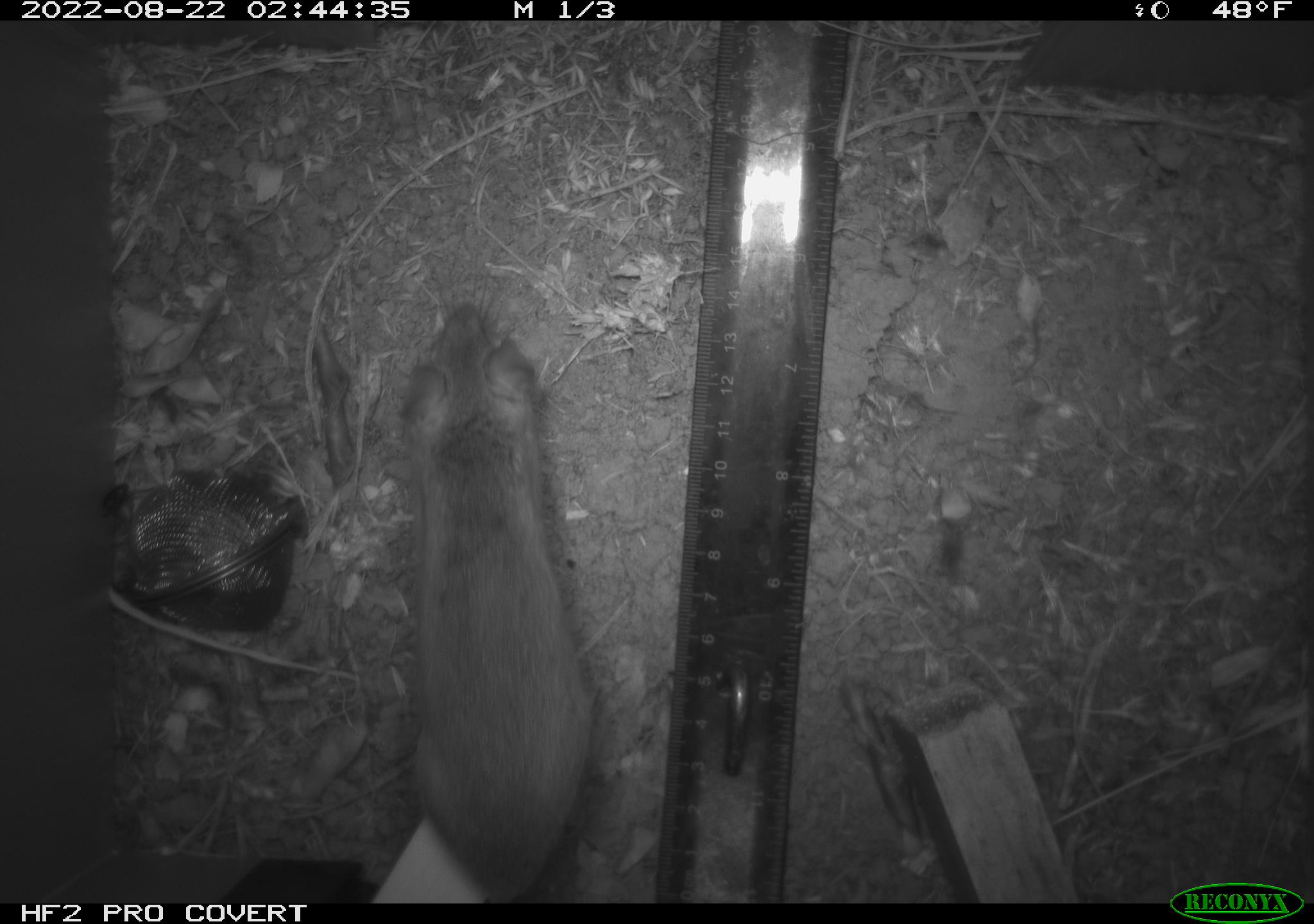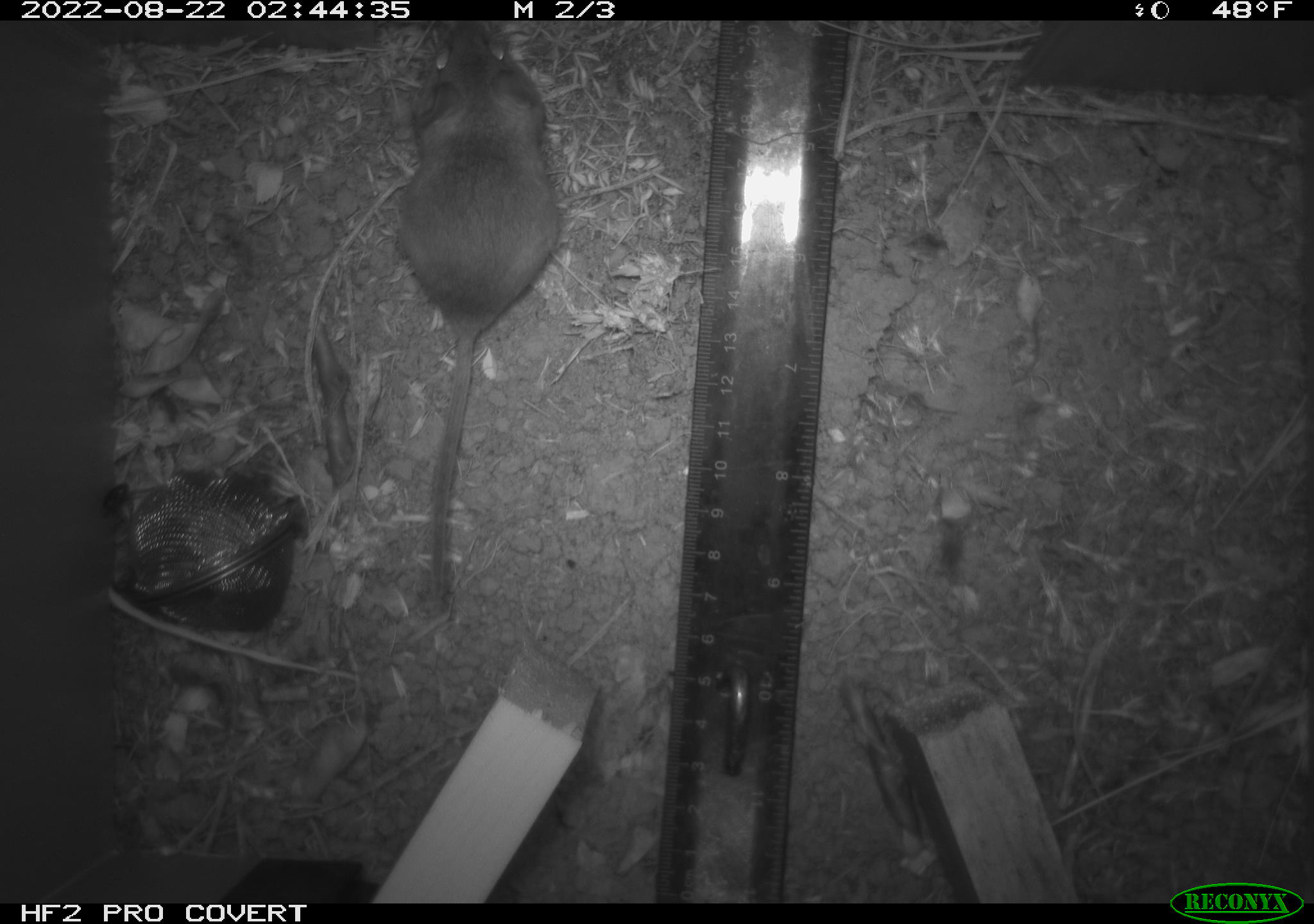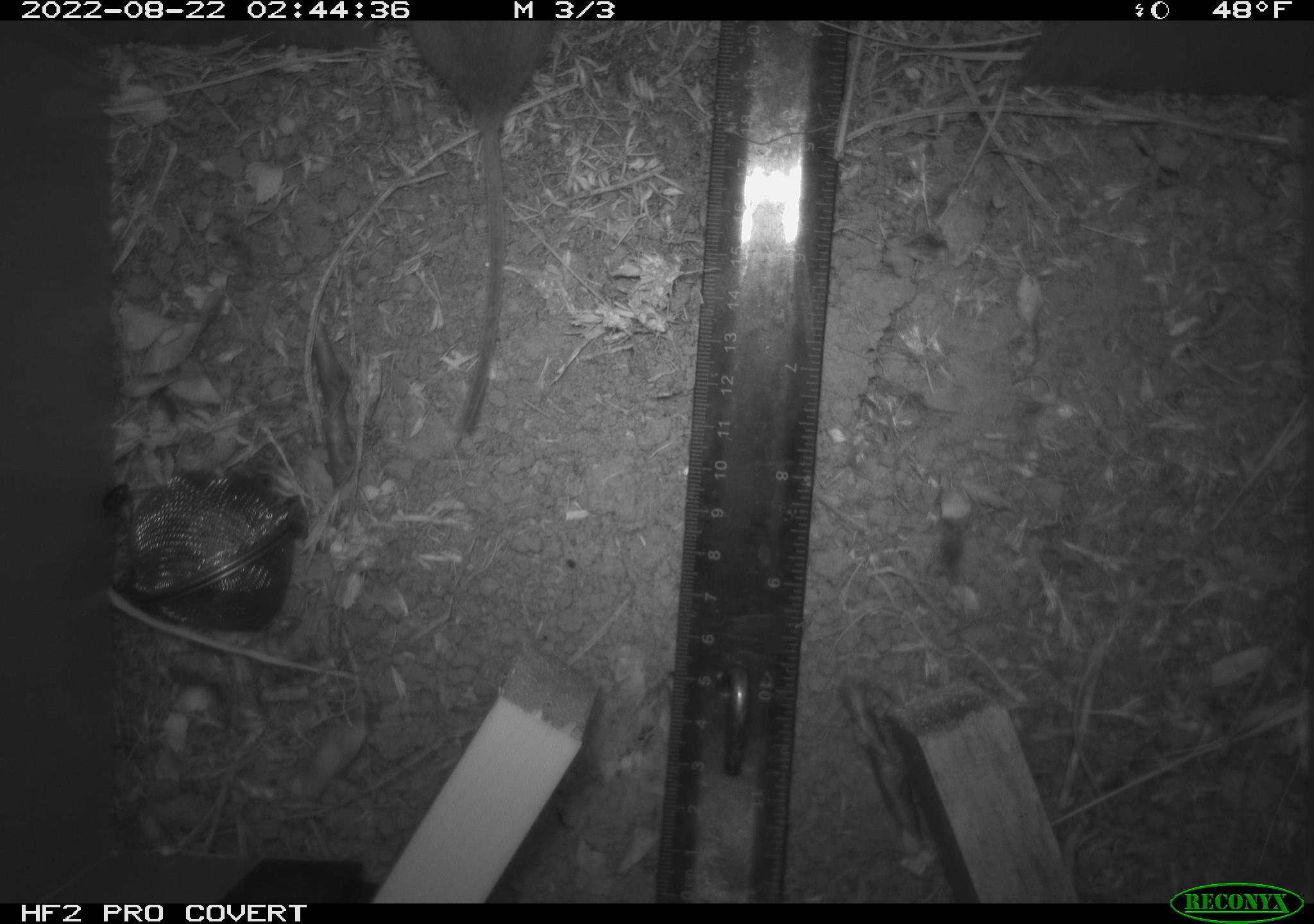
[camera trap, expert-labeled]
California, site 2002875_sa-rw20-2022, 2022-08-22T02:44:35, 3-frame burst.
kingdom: Animalia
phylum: Chordata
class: Mammalia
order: Rodentia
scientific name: Rodentia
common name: mouse species